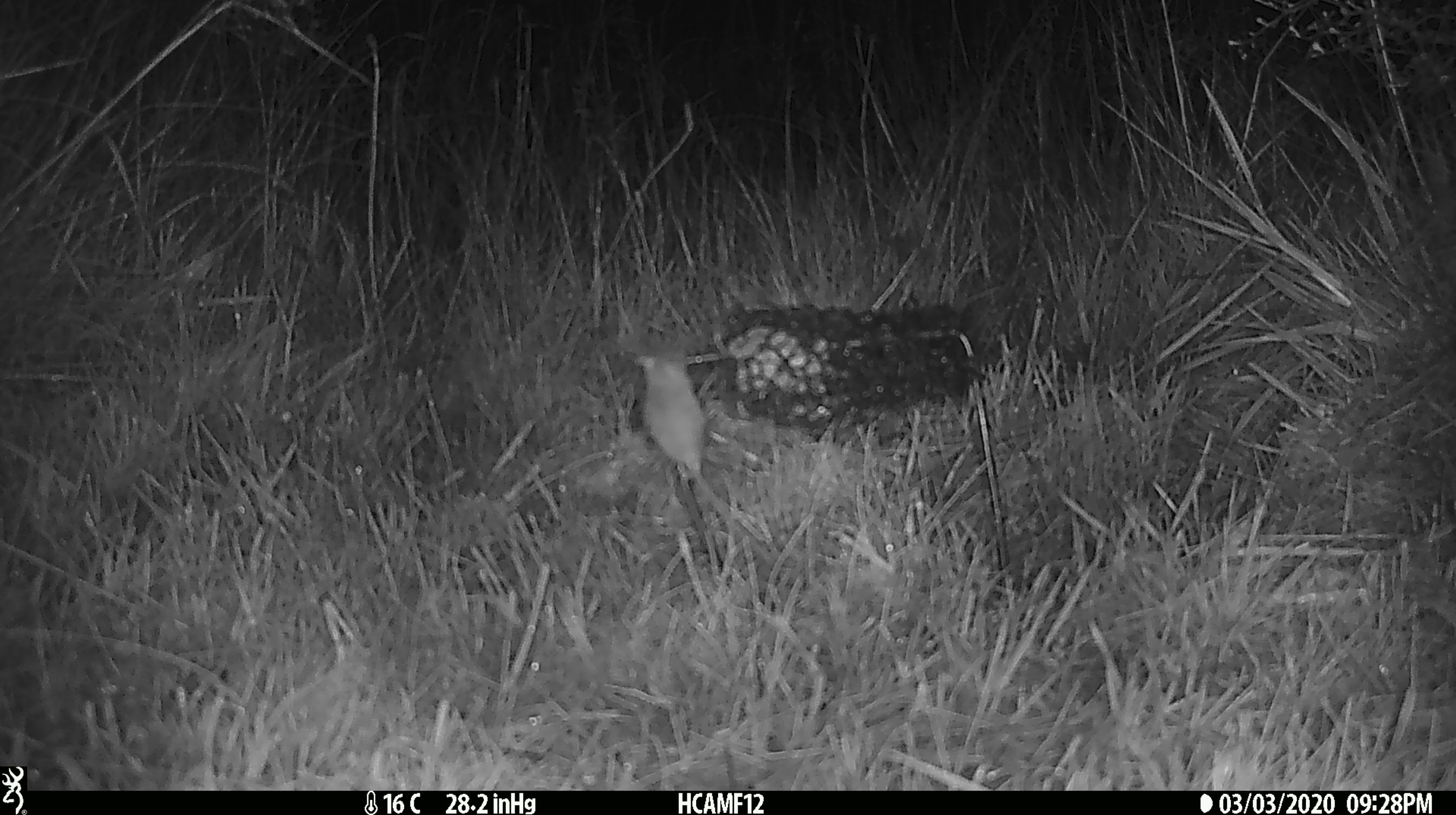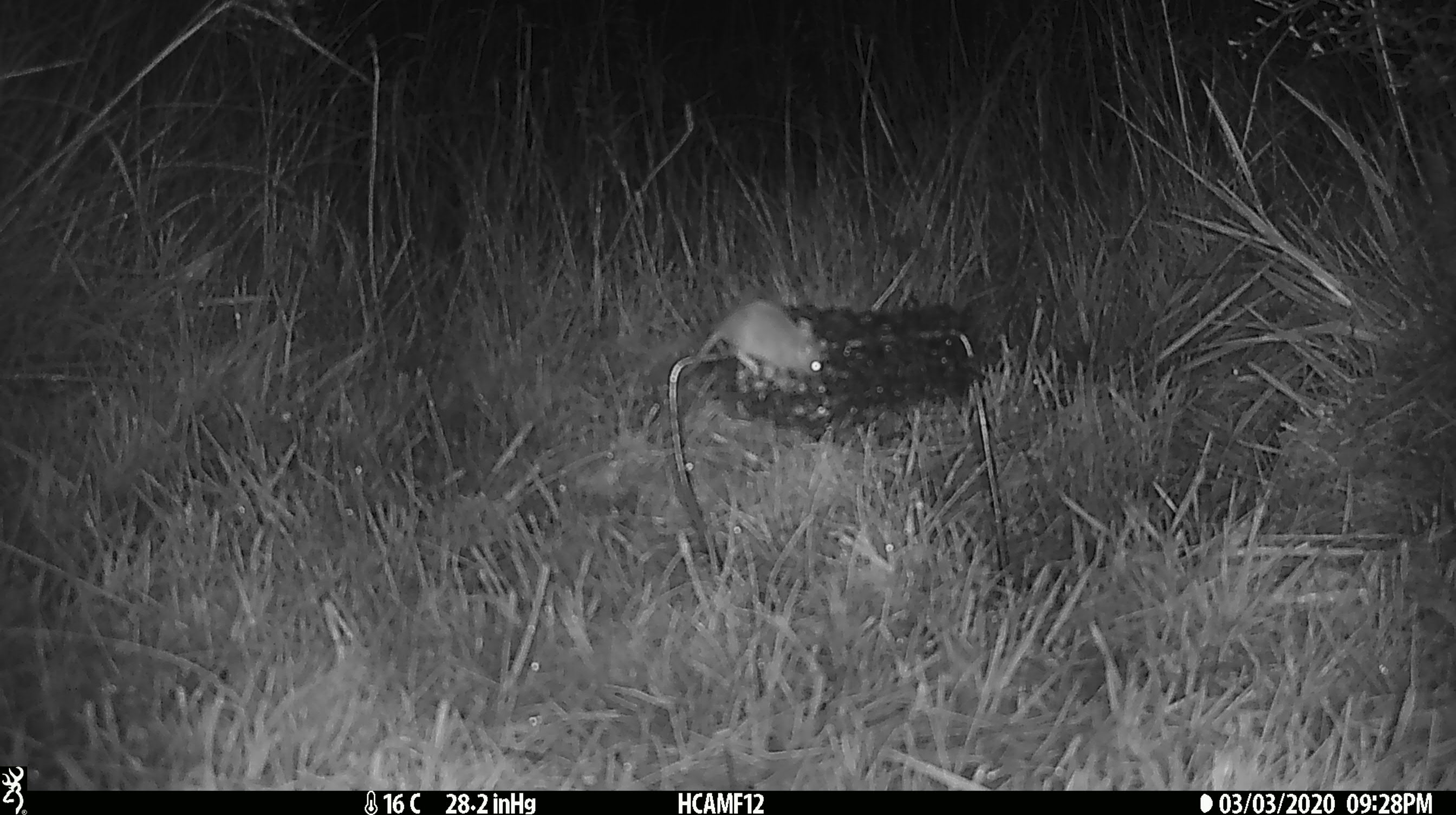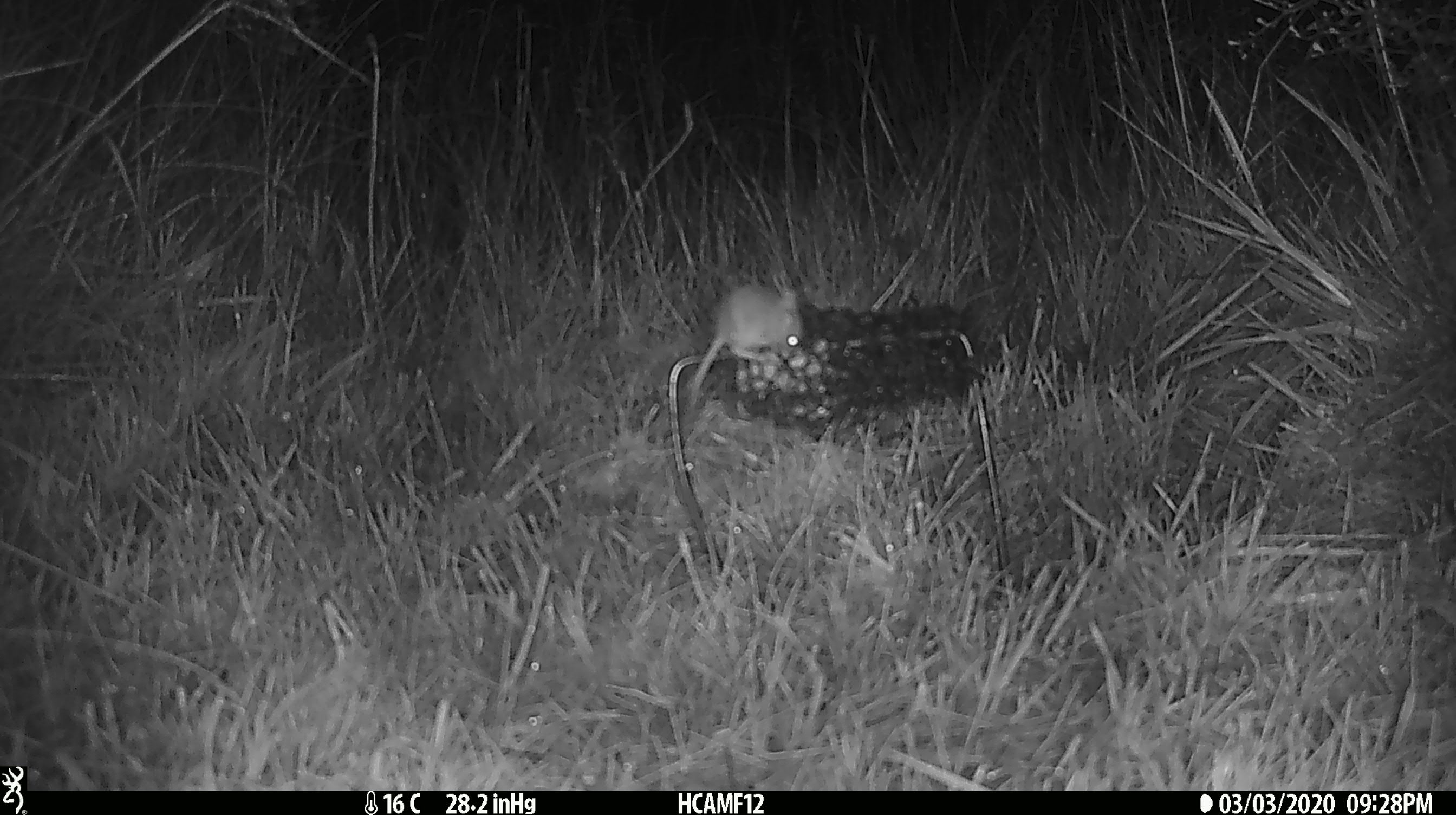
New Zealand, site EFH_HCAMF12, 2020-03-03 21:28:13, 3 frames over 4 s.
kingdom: Animalia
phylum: Chordata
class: Mammalia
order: Rodentia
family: Muridae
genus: Mus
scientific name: Mus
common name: mouse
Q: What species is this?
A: Mouse (Mus).